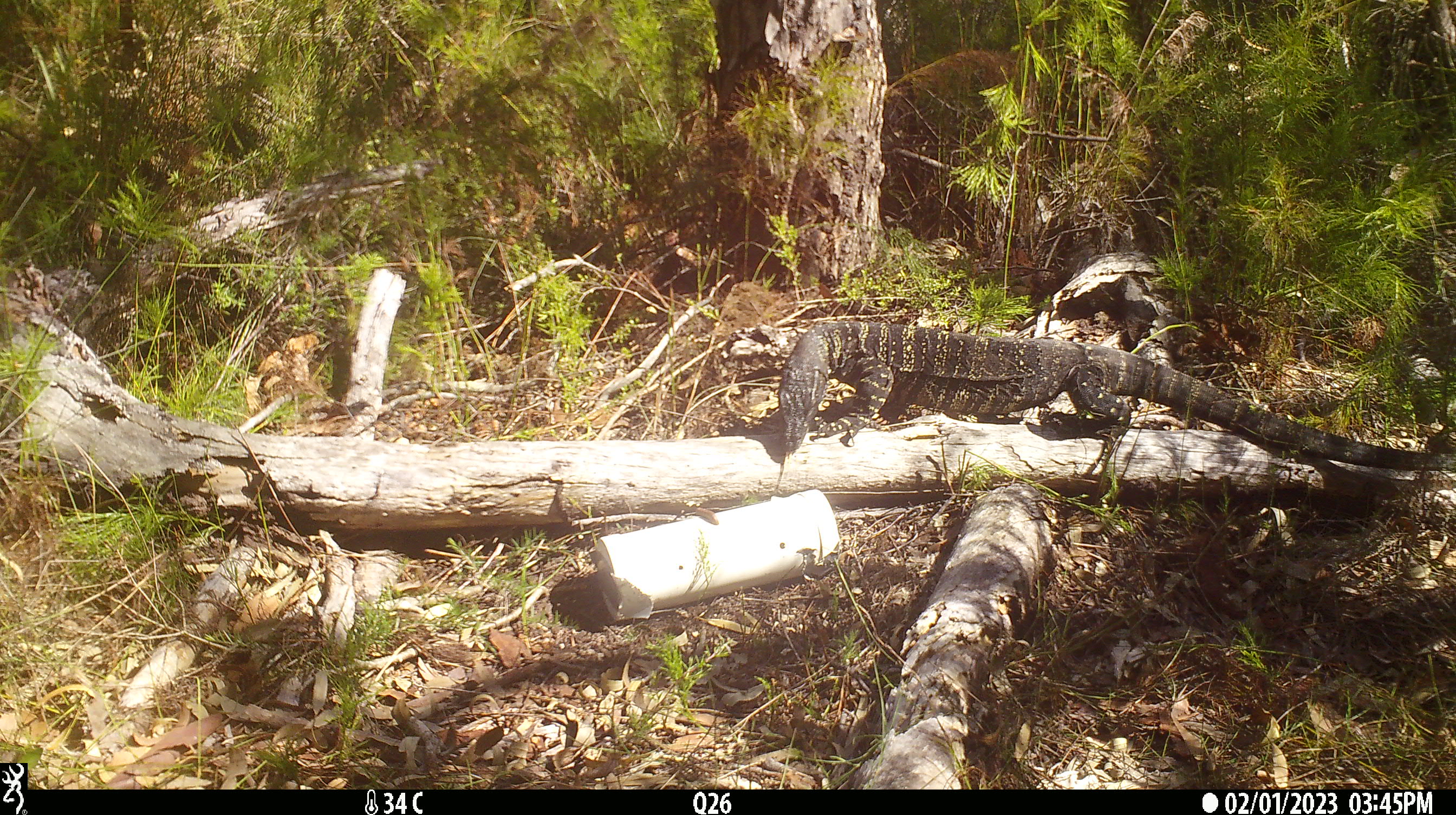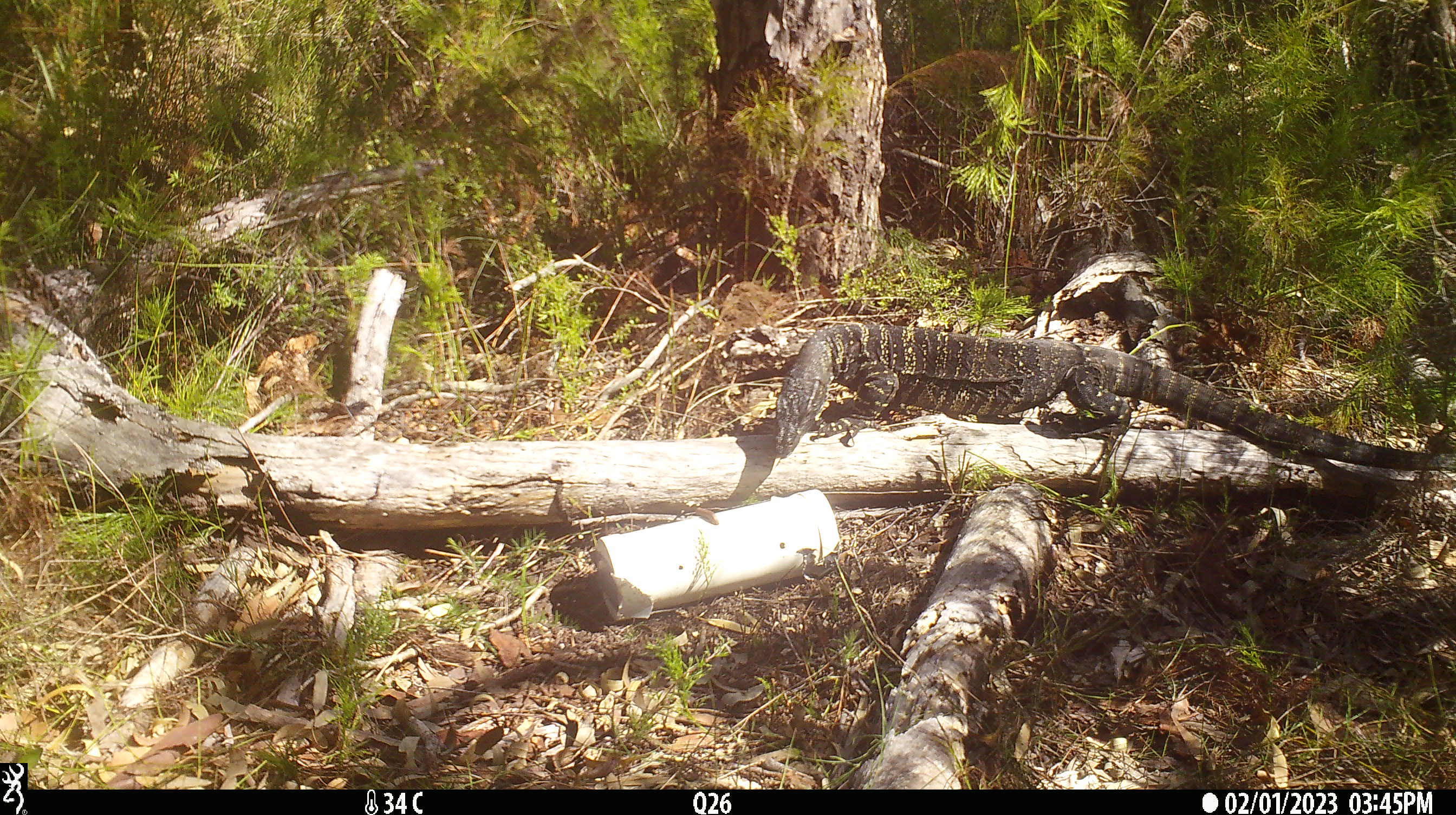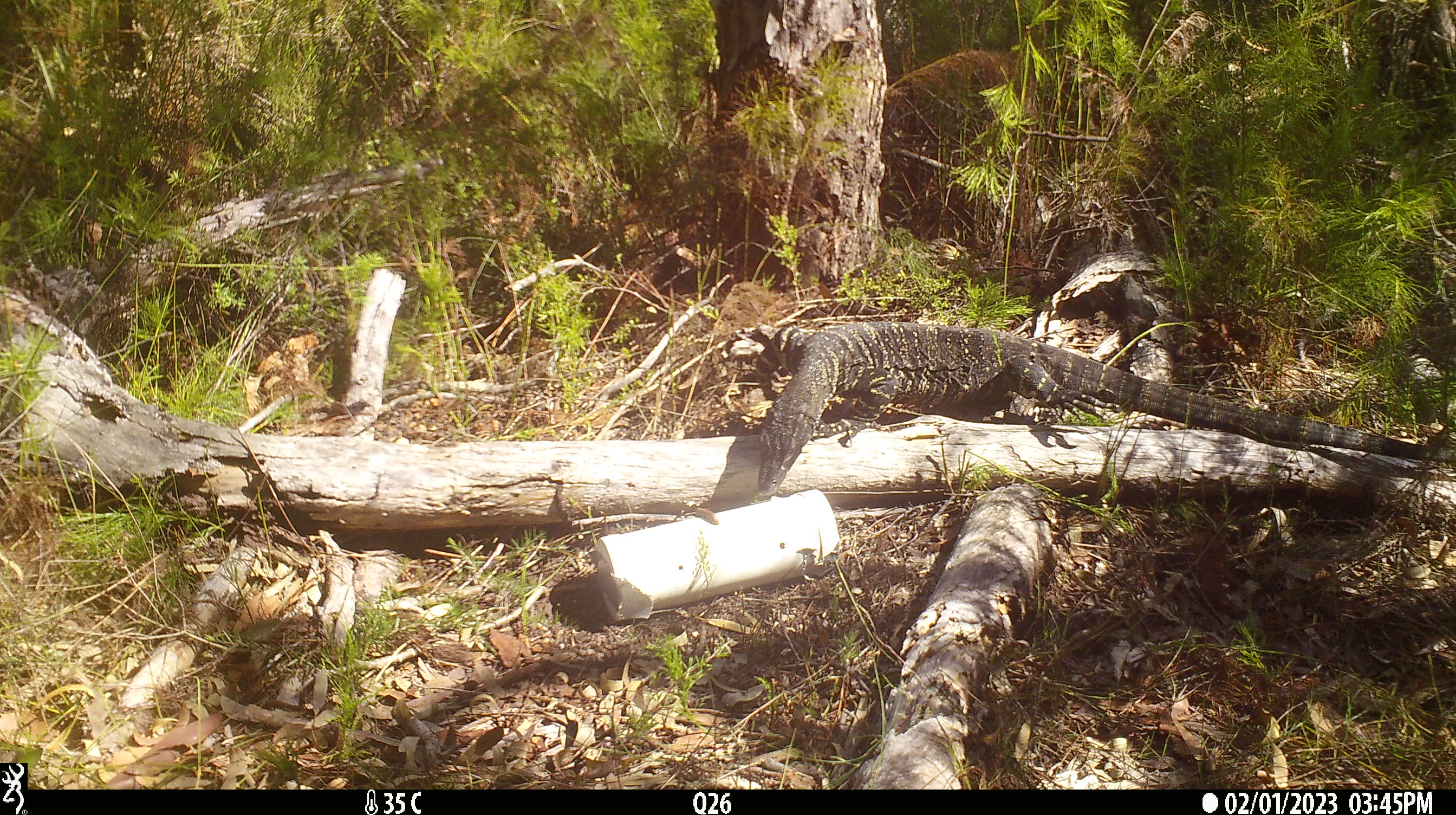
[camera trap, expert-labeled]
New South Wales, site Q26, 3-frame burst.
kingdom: Animalia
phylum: Chordata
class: Reptilia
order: Squamata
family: Varanidae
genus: Varanus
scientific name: Varanus varius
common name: lace monitor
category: goanna